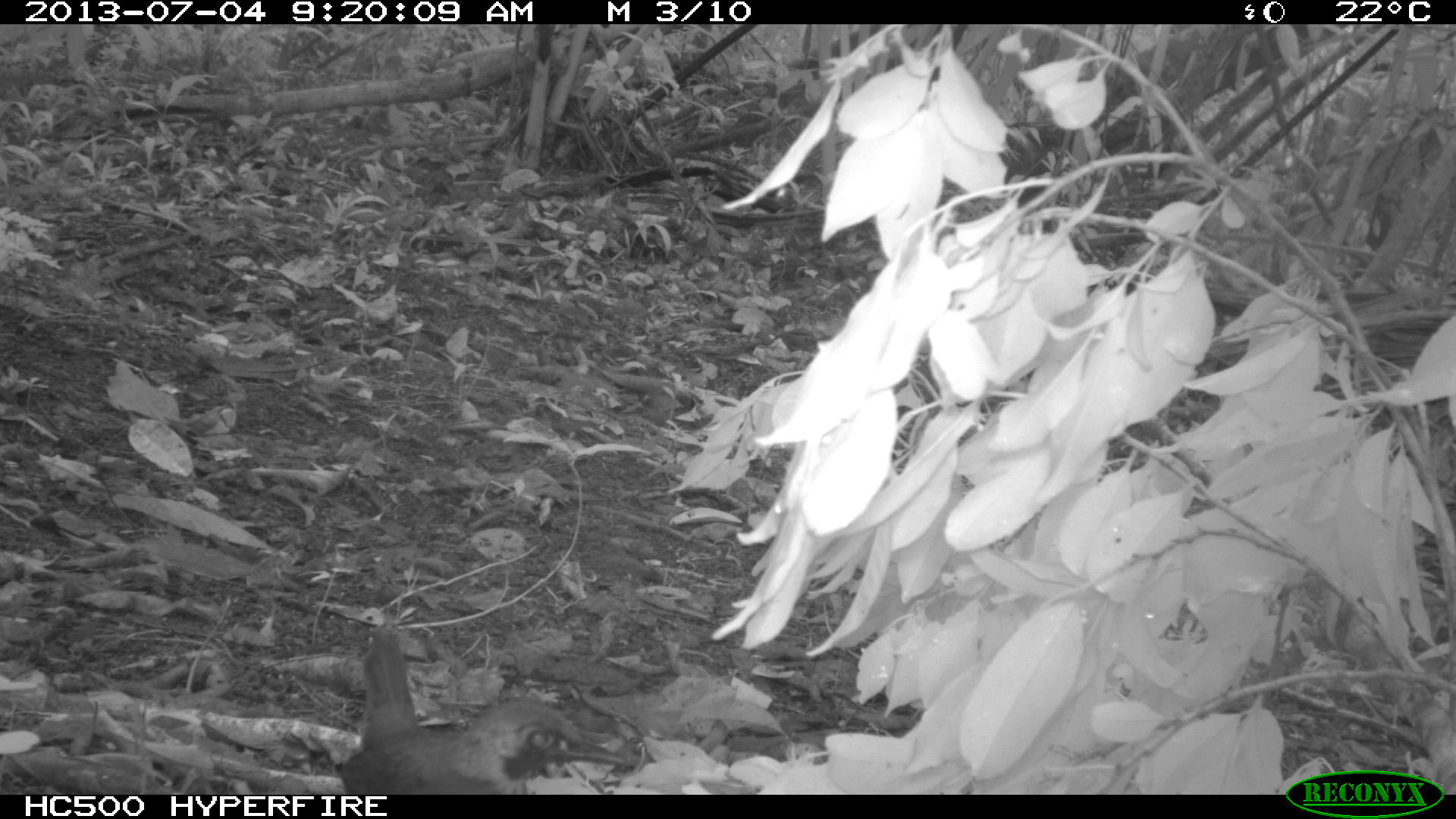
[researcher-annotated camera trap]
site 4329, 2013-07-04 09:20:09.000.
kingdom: Animalia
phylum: Chordata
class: Aves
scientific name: Aves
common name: bird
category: ave desconocida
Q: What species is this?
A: Ave desconocida (bird) (Aves).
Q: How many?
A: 1.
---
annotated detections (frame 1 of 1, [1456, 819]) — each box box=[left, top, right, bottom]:
ave desconocida: box=[336, 623, 629, 795]